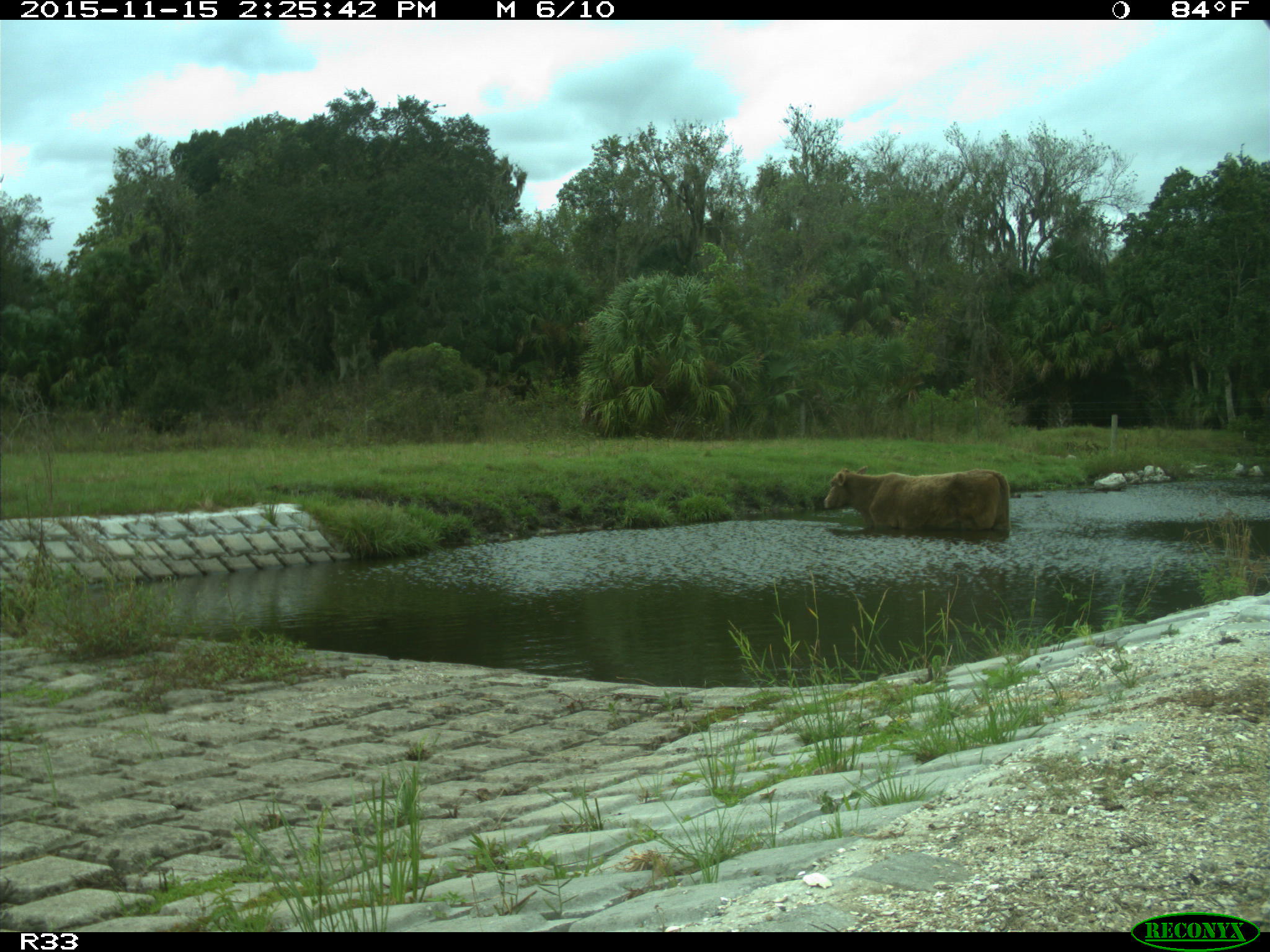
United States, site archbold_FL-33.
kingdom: Animalia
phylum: Chordata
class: Mammalia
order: Artiodactyla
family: Bovidae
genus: Bos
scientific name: Bos taurus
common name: domestic cow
Bos taurus (domestic cow).